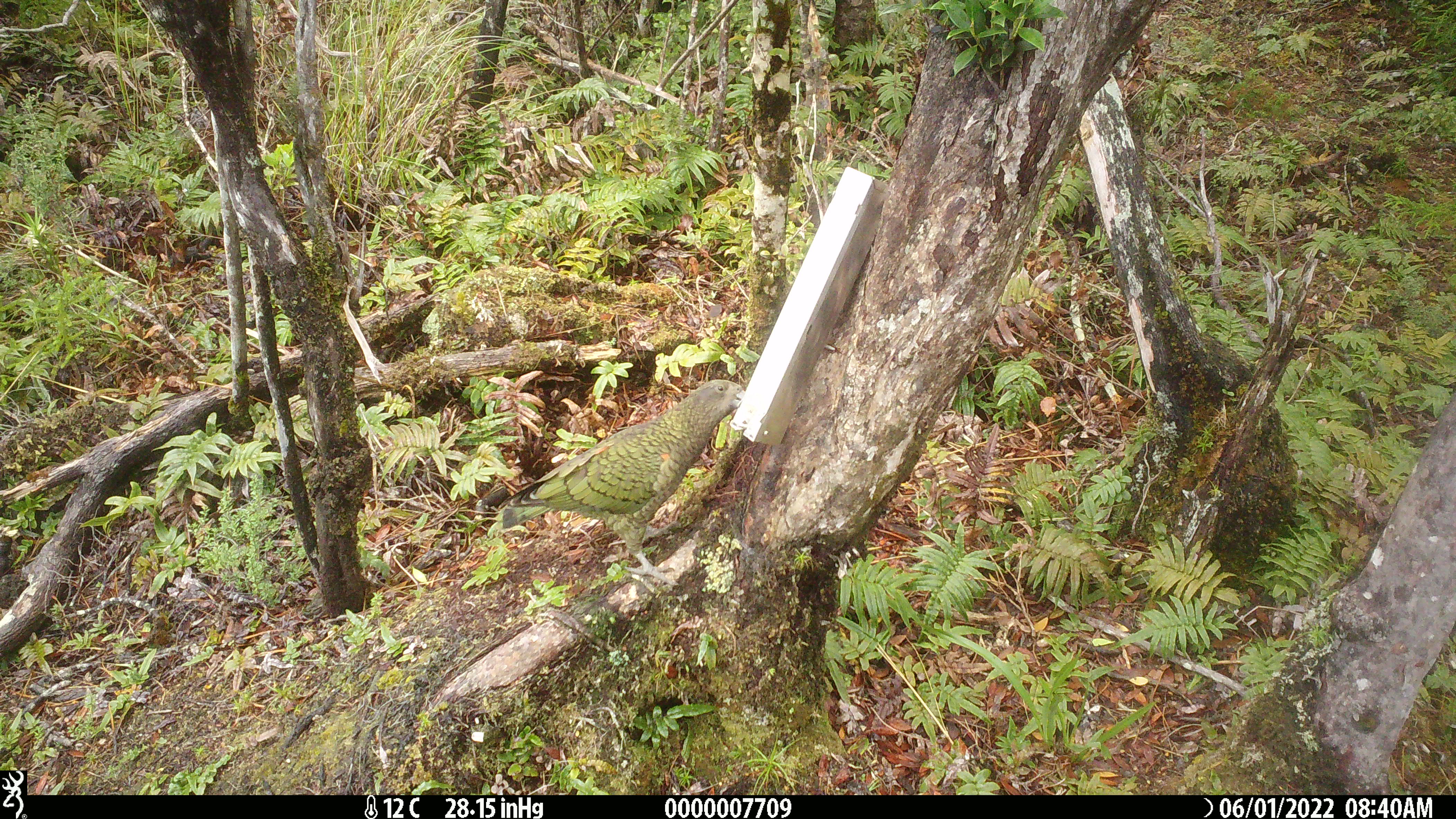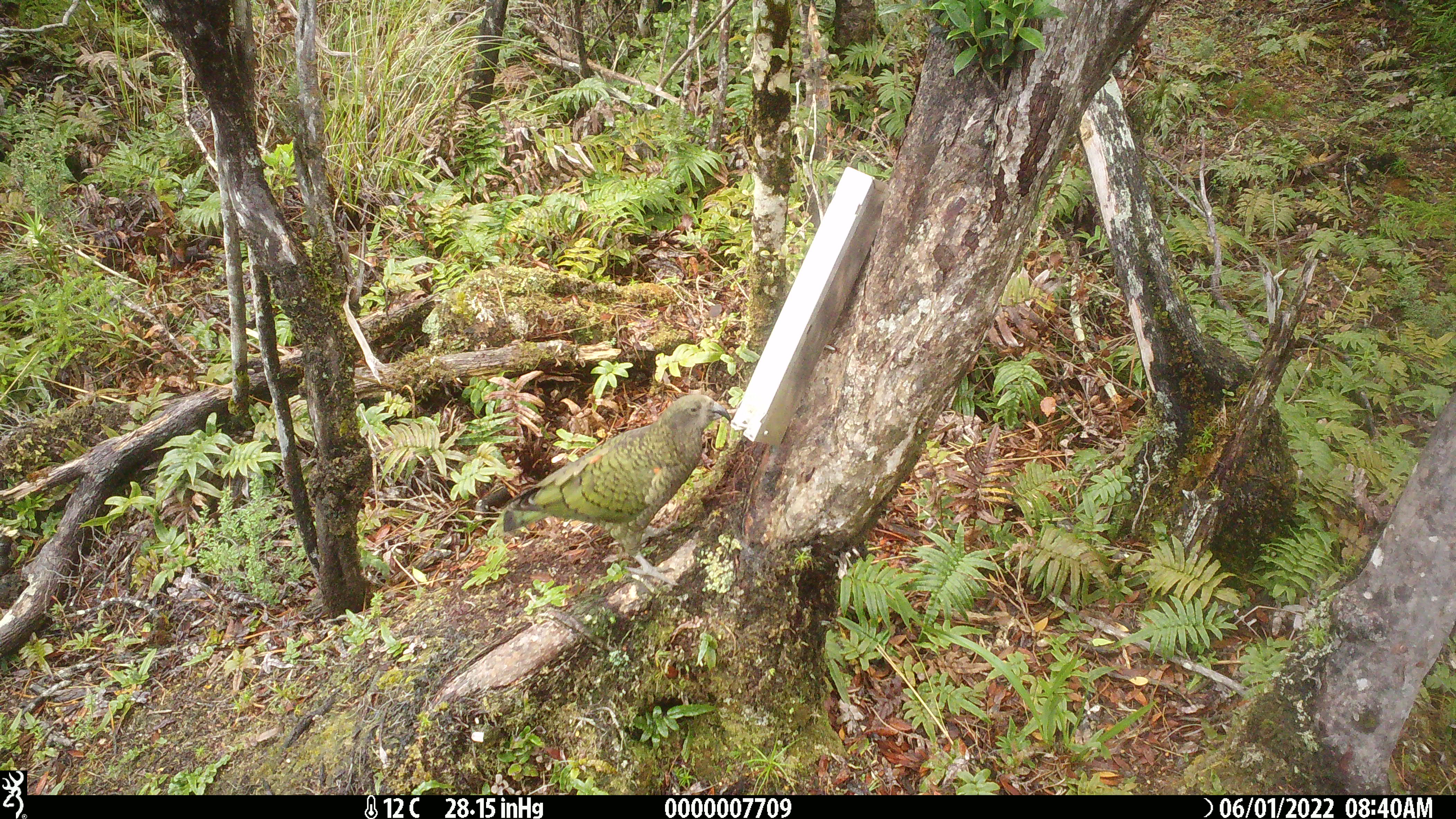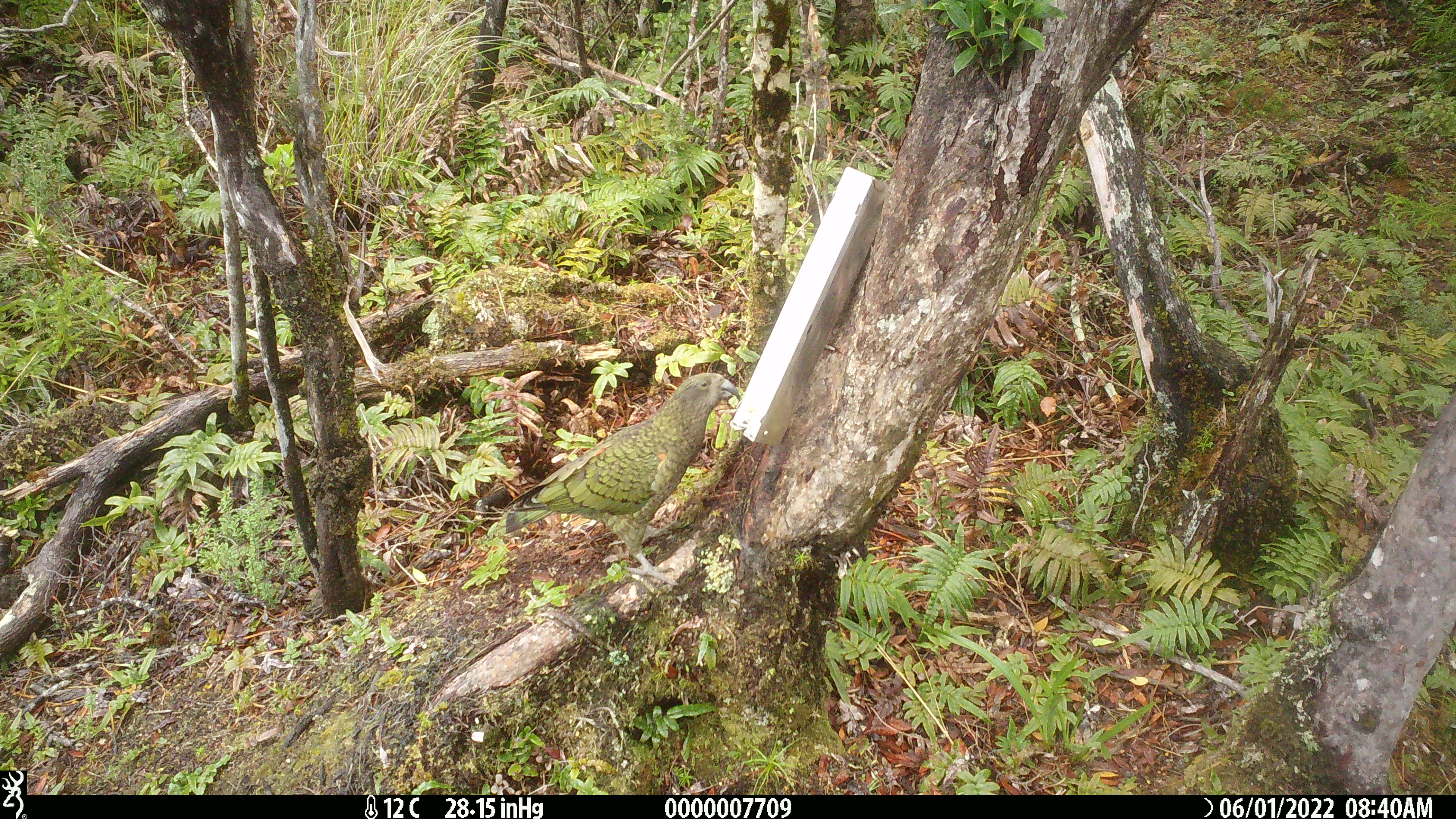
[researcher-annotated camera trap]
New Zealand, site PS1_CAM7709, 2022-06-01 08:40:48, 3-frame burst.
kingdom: Animalia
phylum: Chordata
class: Aves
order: Psittaciformes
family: Strigopidae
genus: Nestor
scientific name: Nestor notabilis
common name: kea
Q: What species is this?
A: Kea (Nestor notabilis).